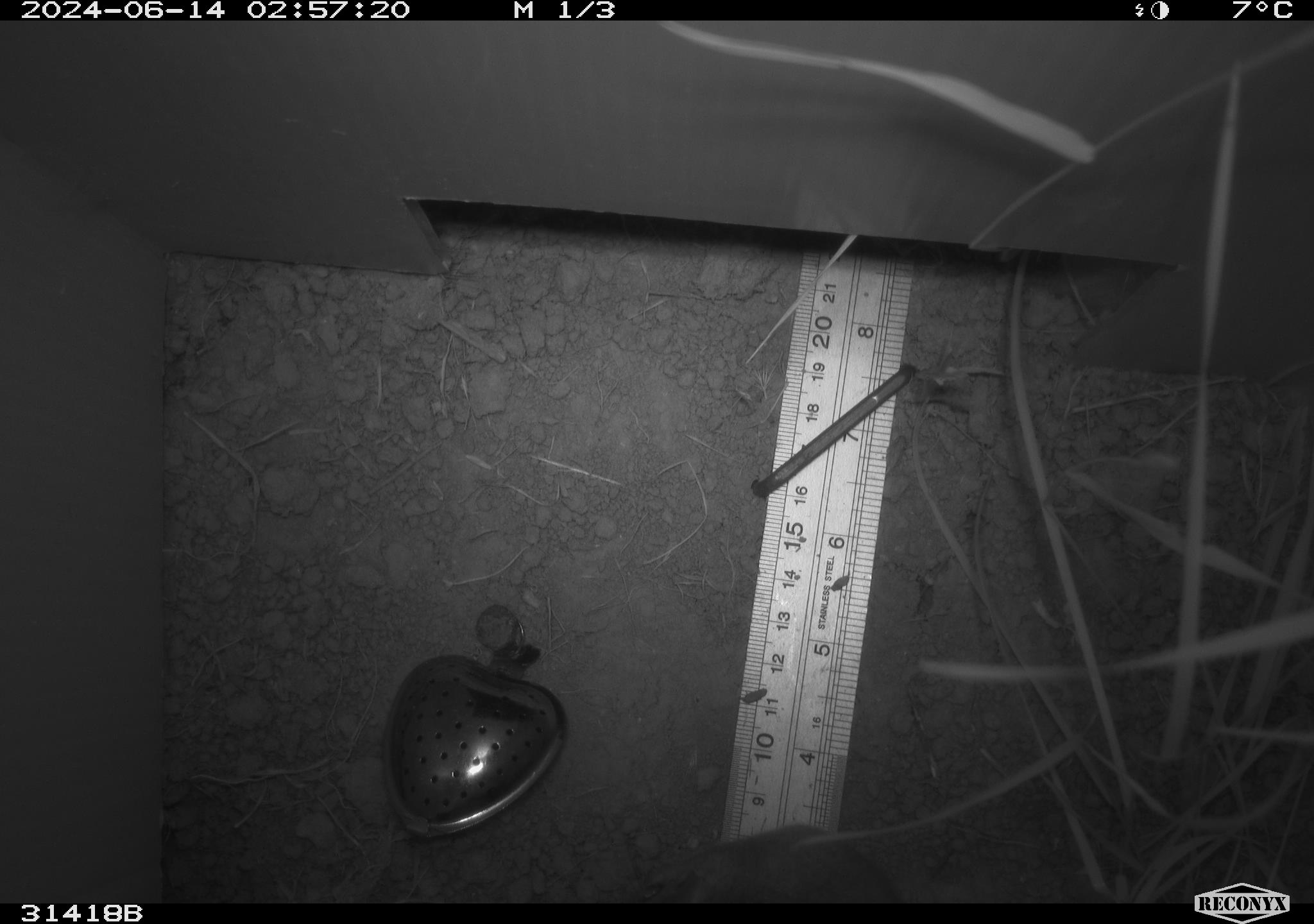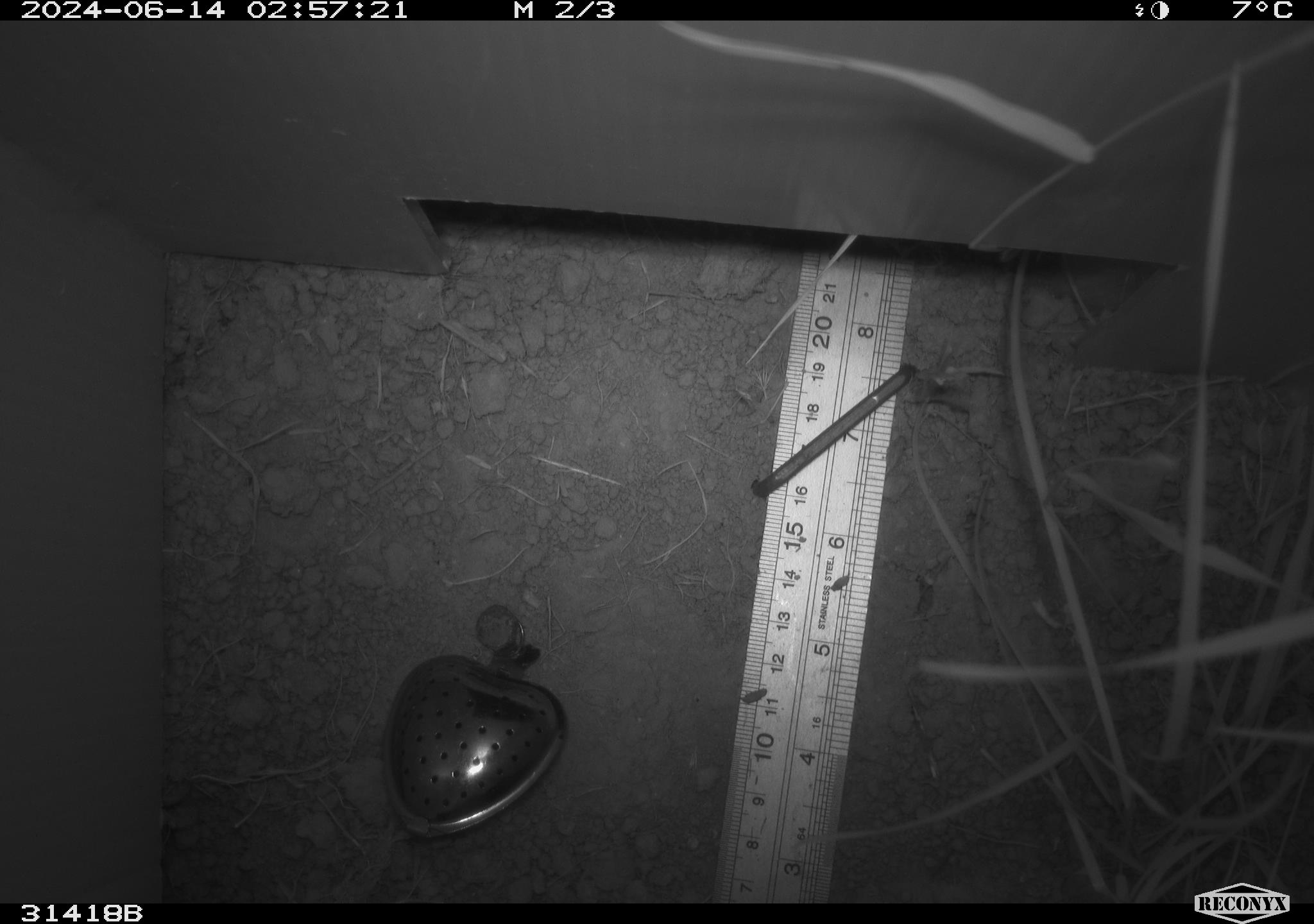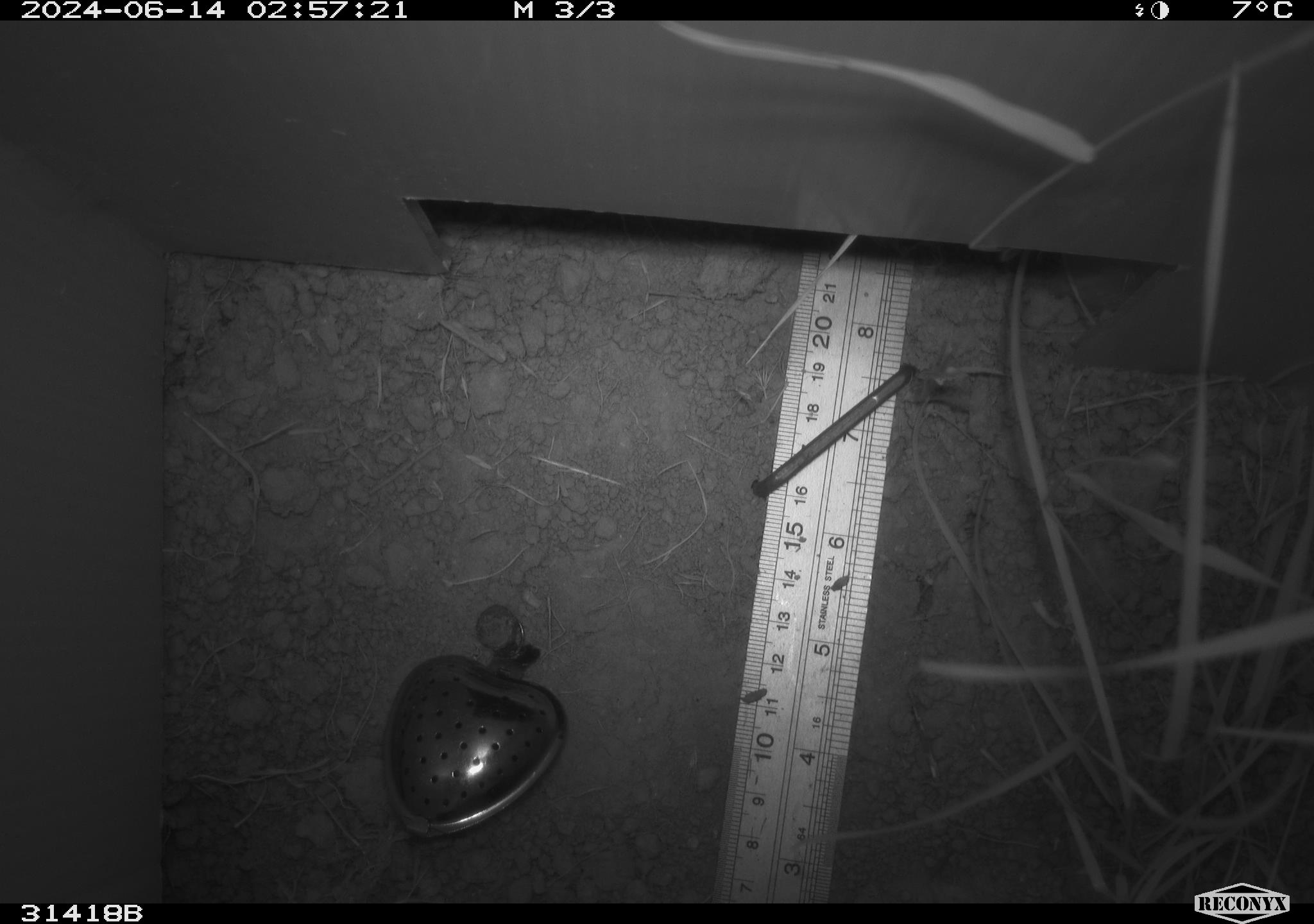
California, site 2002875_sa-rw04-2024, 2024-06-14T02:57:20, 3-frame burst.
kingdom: Animalia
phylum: Chordata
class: Mammalia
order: Rodentia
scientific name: Rodentia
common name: rodent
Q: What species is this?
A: Rodent (Rodentia).